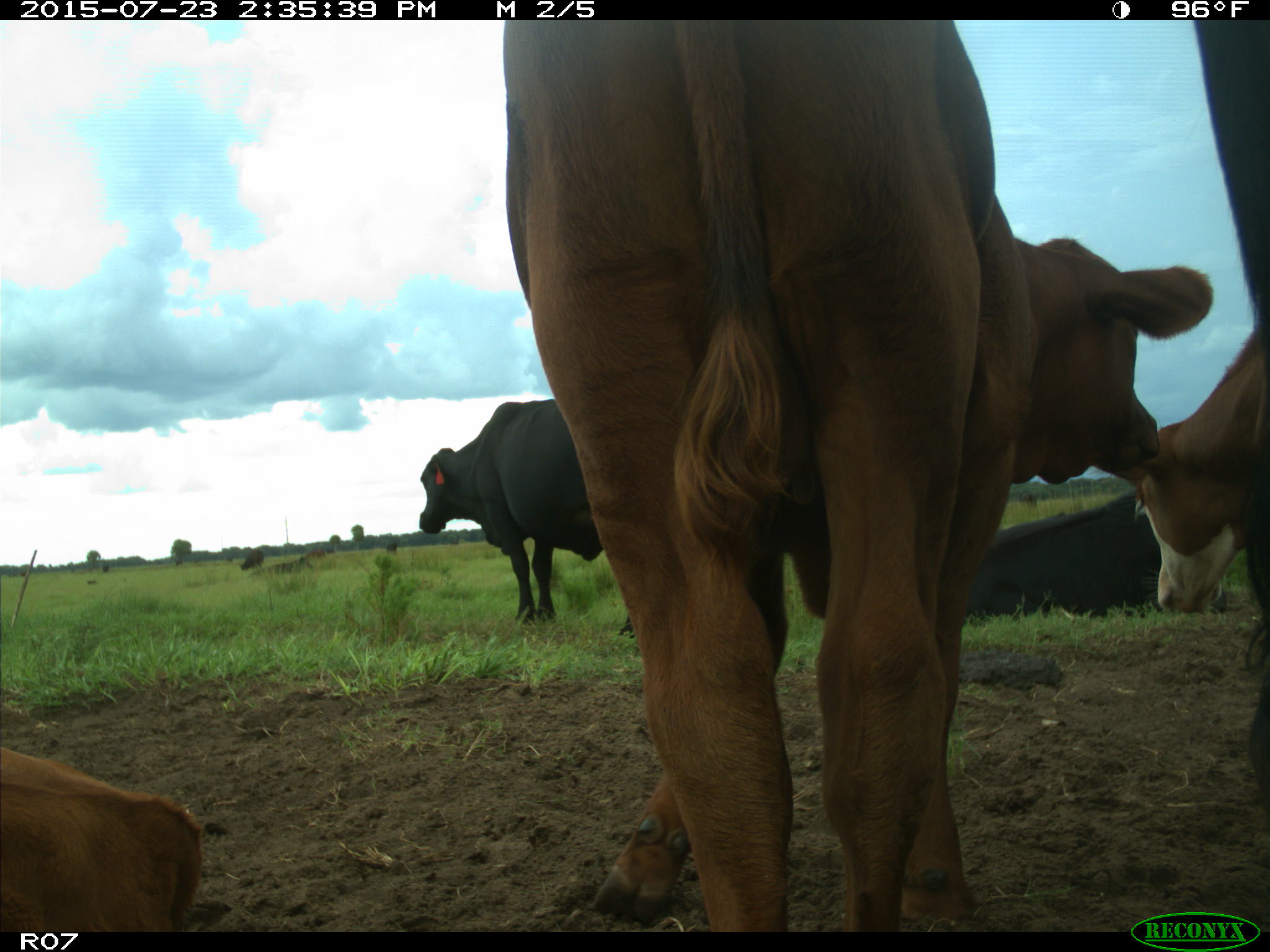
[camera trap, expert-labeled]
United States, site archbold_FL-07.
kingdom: Animalia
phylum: Chordata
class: Mammalia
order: Artiodactyla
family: Bovidae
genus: Bos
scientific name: Bos taurus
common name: domestic cow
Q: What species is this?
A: Bos taurus (domestic cow).